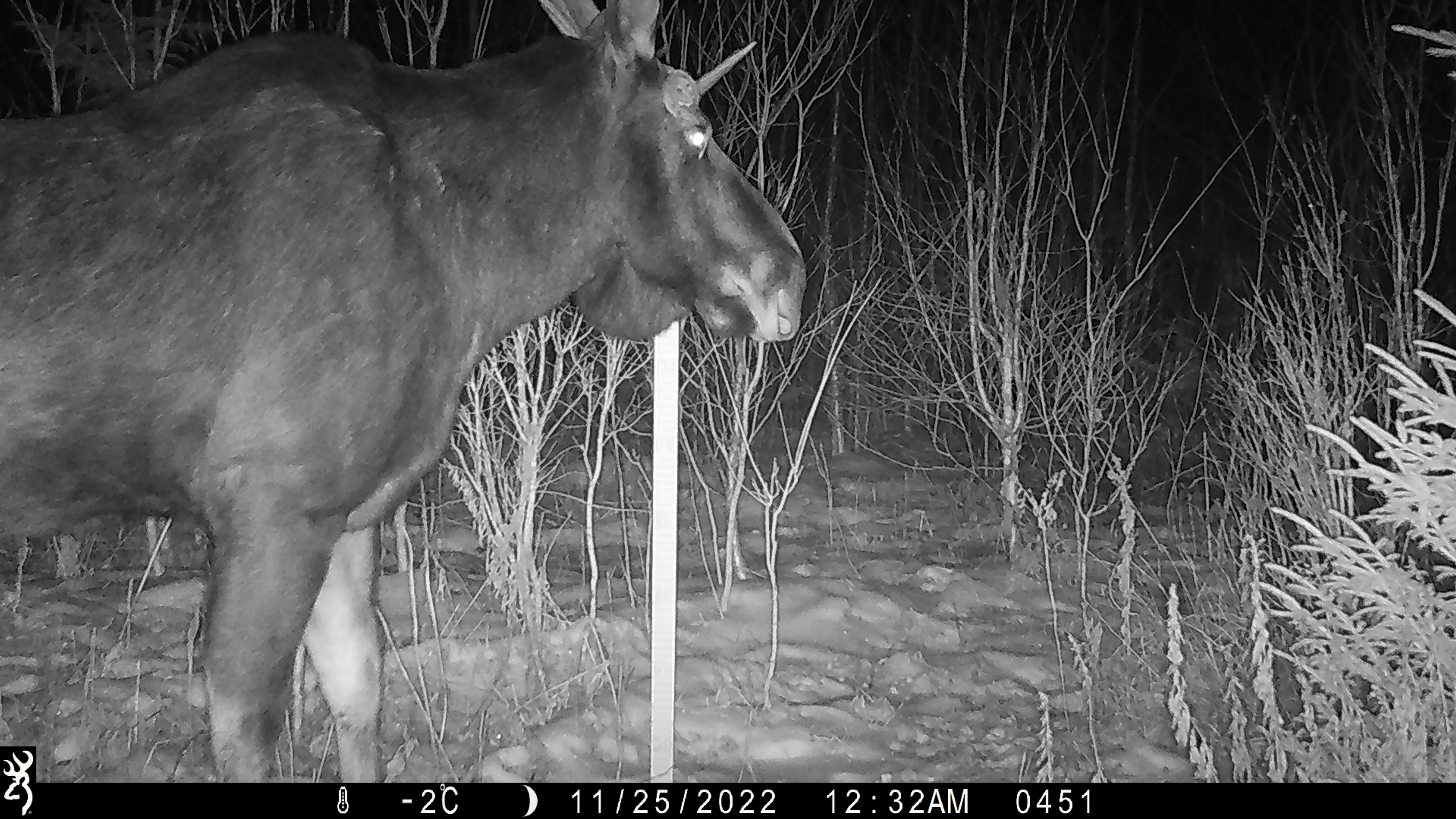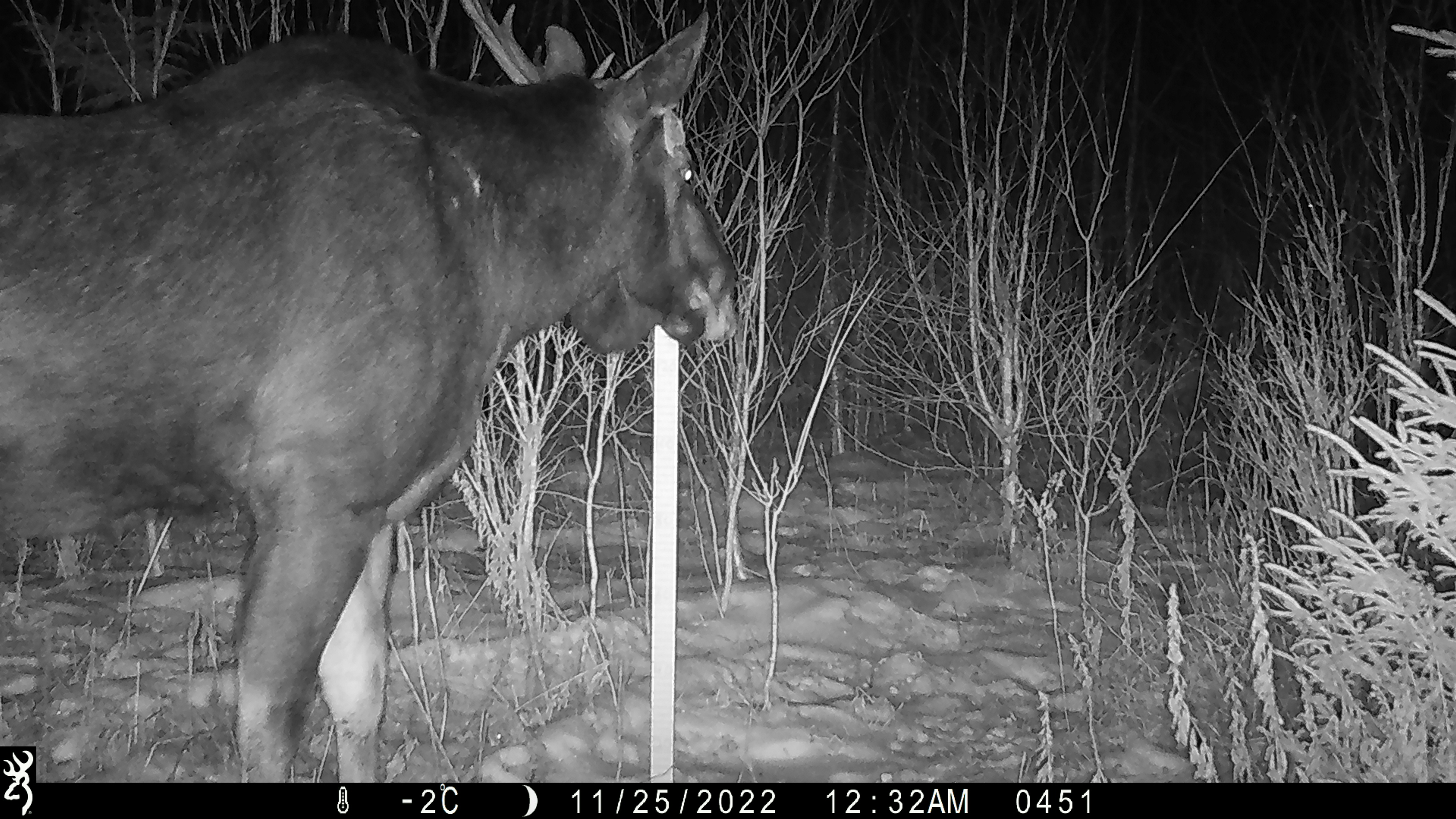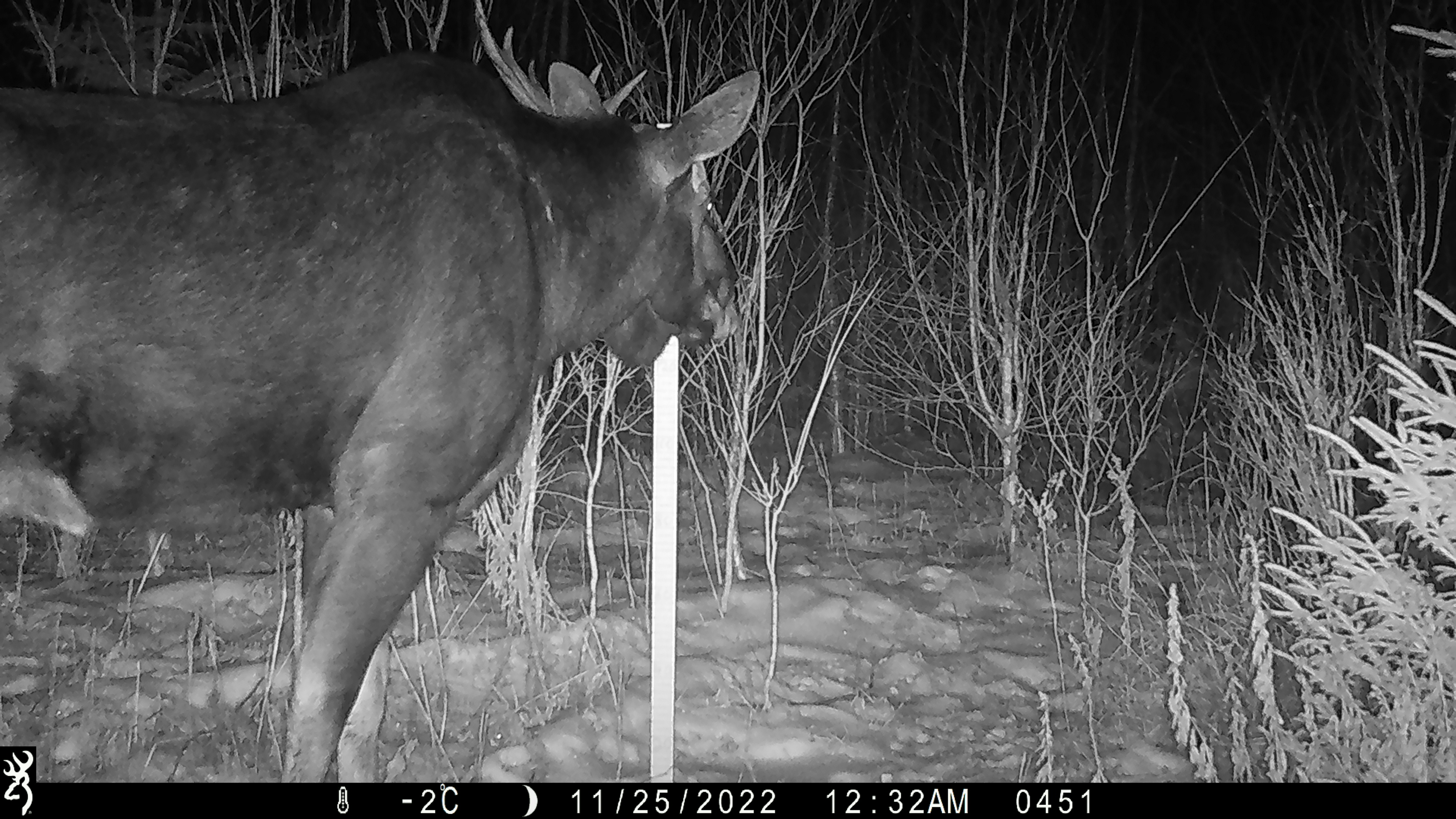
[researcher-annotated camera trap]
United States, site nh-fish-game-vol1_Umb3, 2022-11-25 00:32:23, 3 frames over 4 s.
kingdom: Animalia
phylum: Chordata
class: Mammalia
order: Artiodactyla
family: Cervidae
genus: Alces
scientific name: Alces alces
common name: moose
Moose (Alces alces).